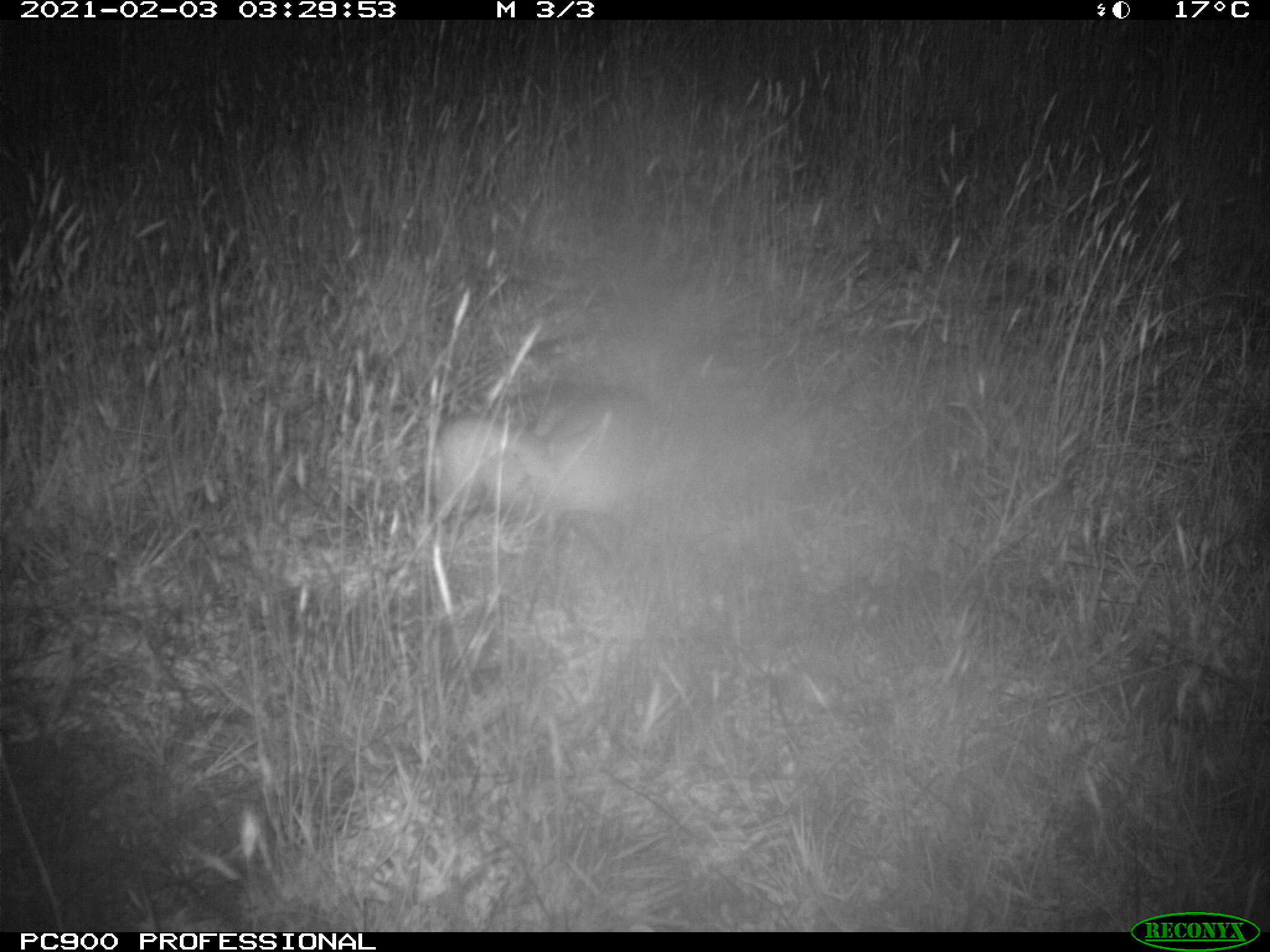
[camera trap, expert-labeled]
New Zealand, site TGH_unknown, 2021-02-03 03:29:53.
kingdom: Animalia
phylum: Chordata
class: Mammalia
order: Carnivora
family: Mustelidae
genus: Mustela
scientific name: Mustela furo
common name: ferret